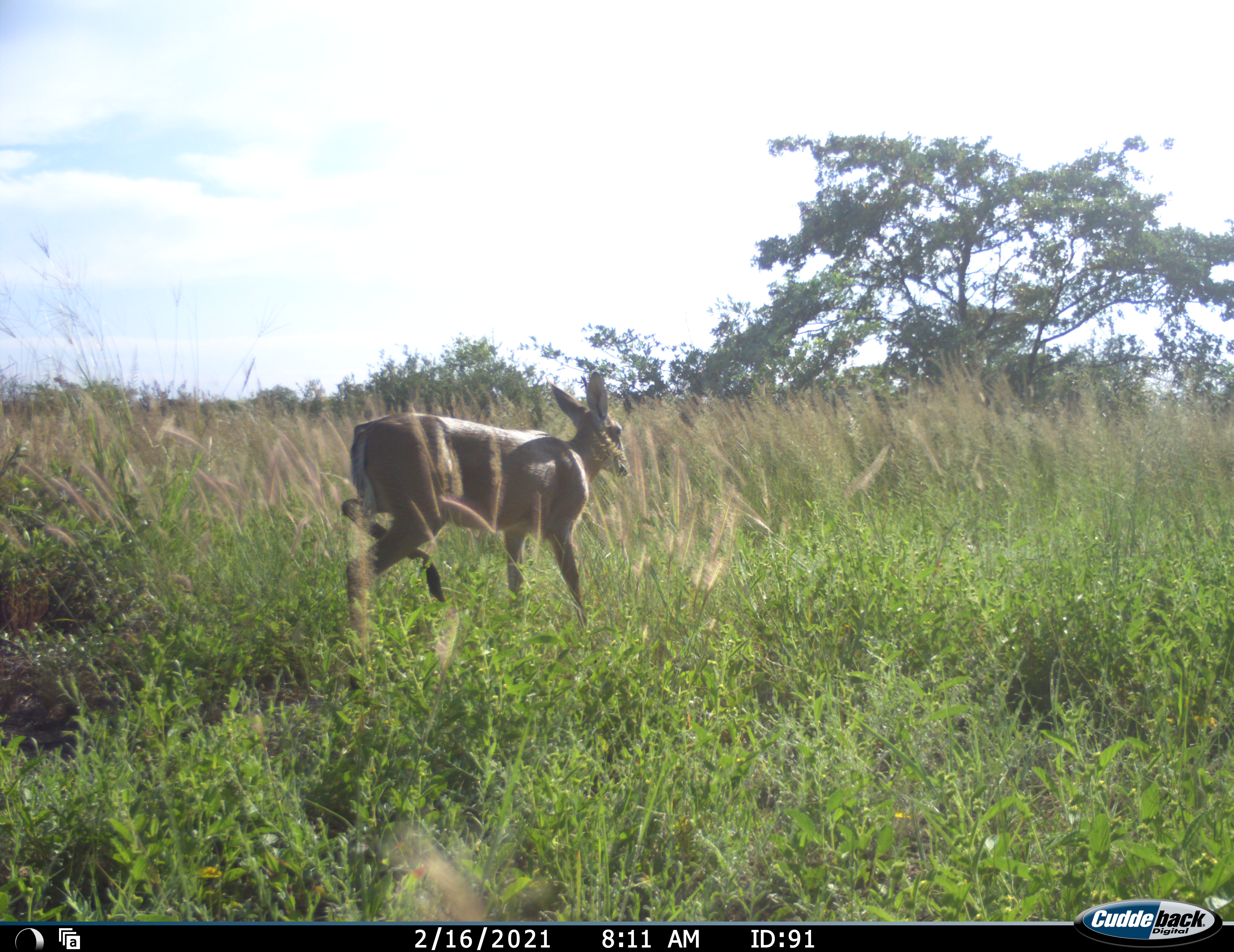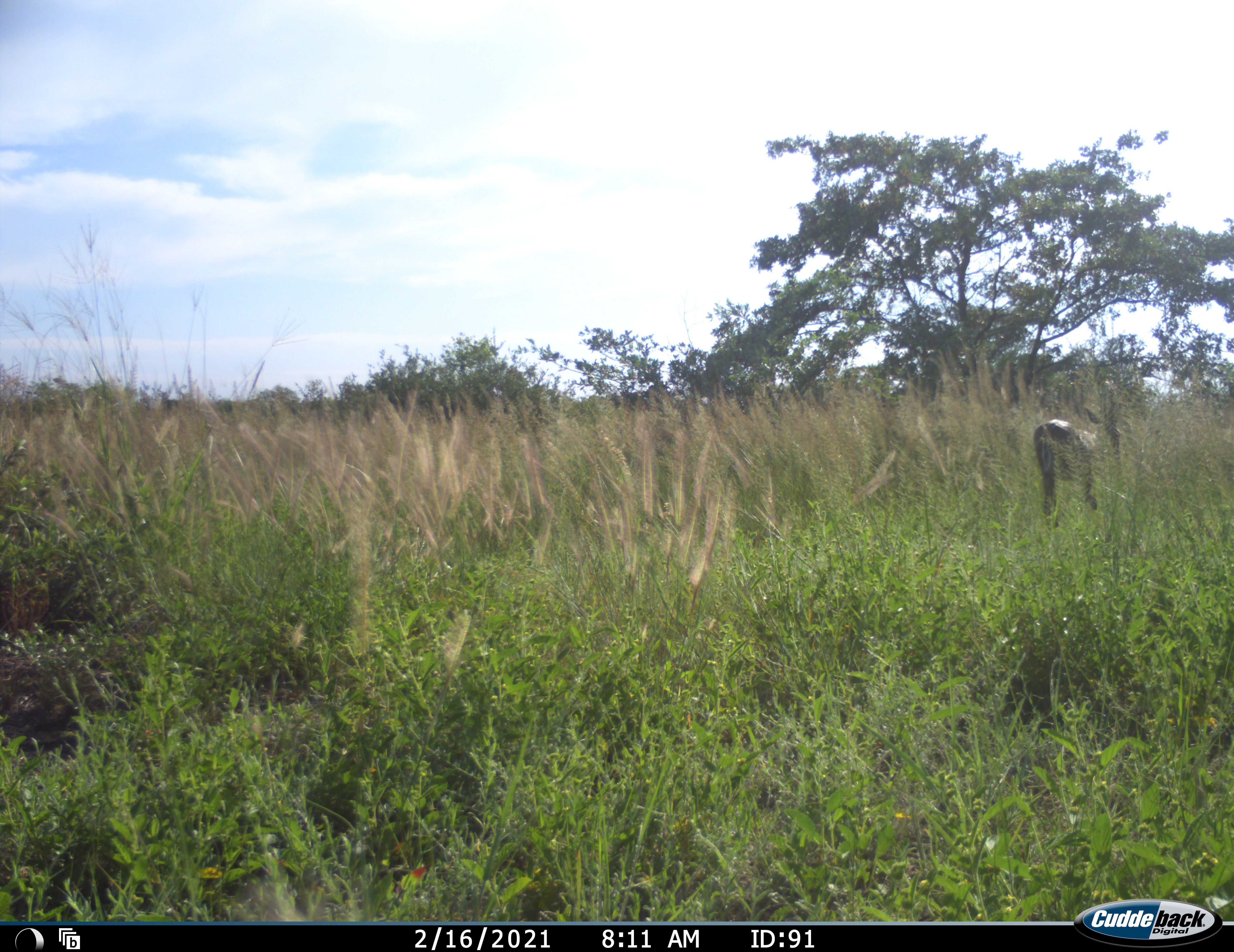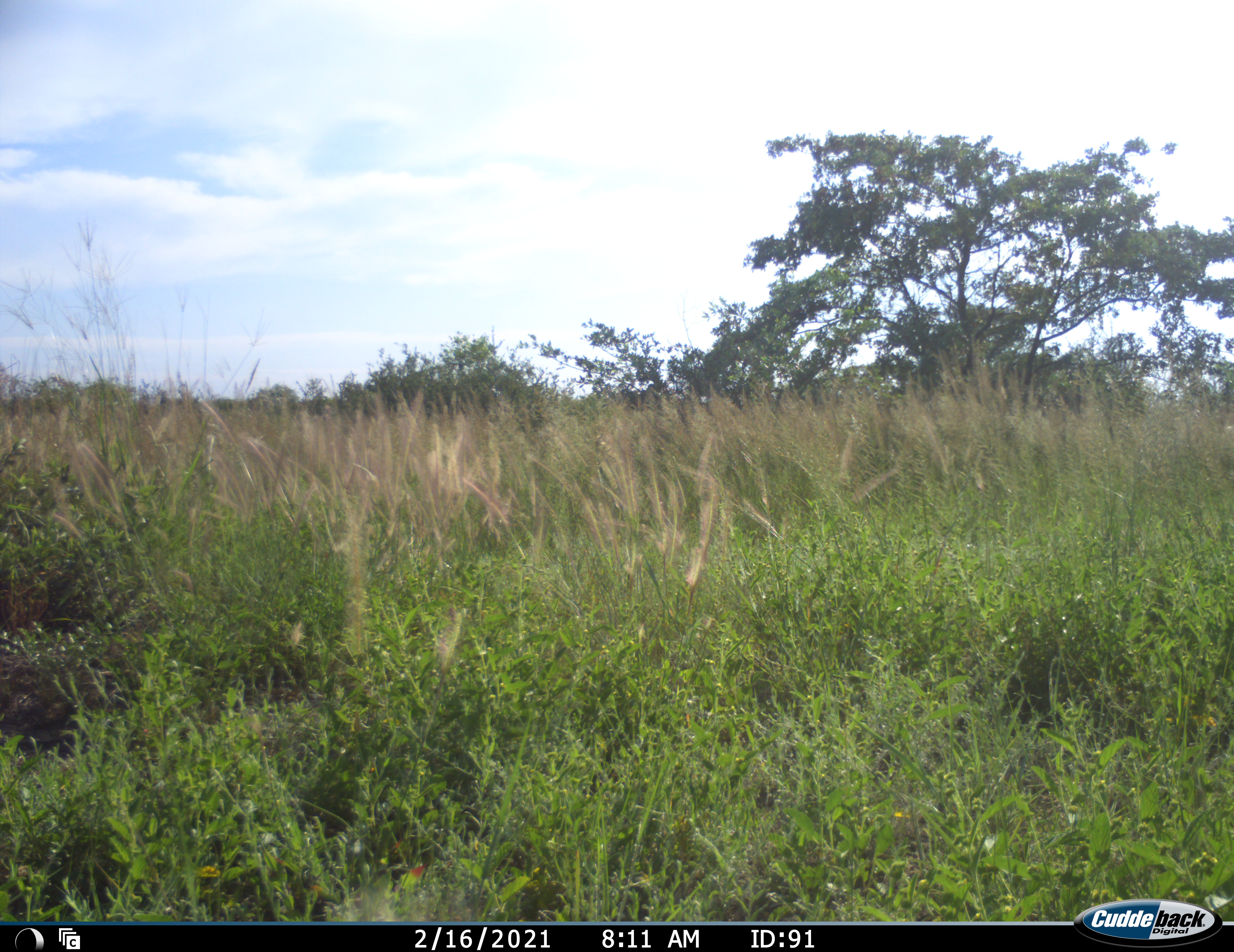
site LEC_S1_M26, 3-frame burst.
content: unidentified animal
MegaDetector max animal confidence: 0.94